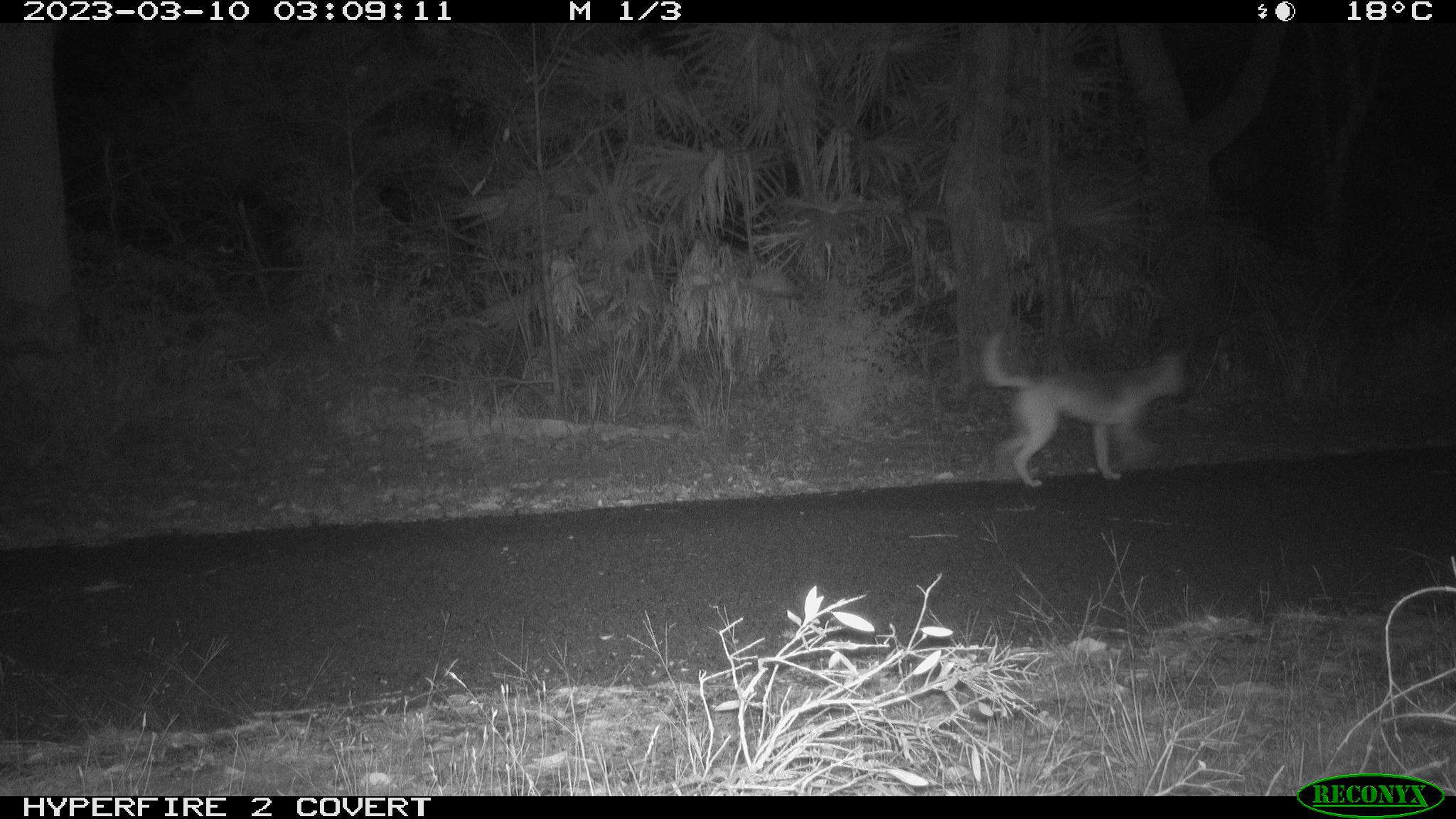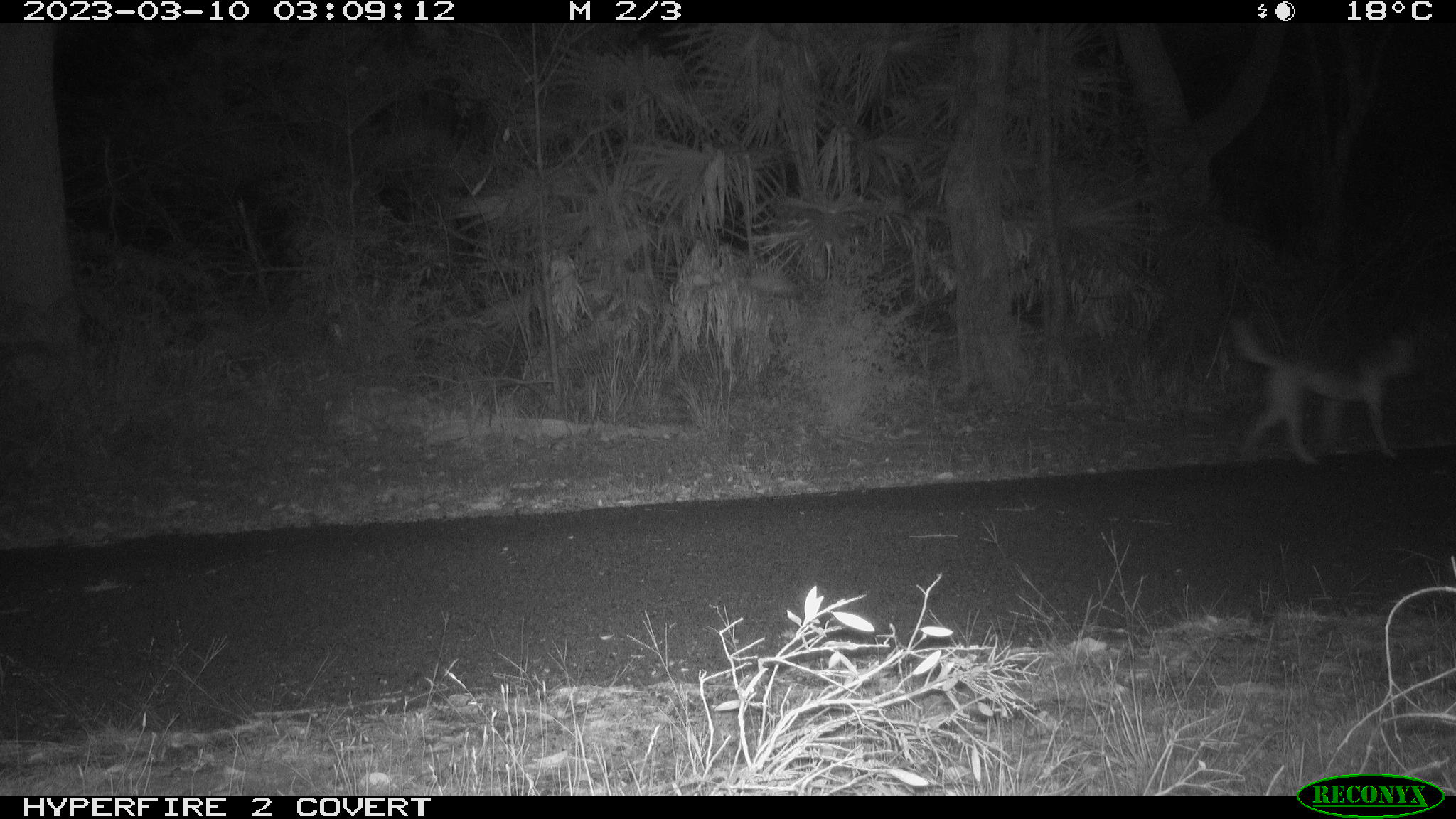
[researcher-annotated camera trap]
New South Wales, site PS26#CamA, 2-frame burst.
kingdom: Animalia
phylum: Chordata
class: Mammalia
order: Carnivora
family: Canidae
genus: Canis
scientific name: Canis familiaris dingo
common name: dingo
Dingo (Canis familiaris dingo).